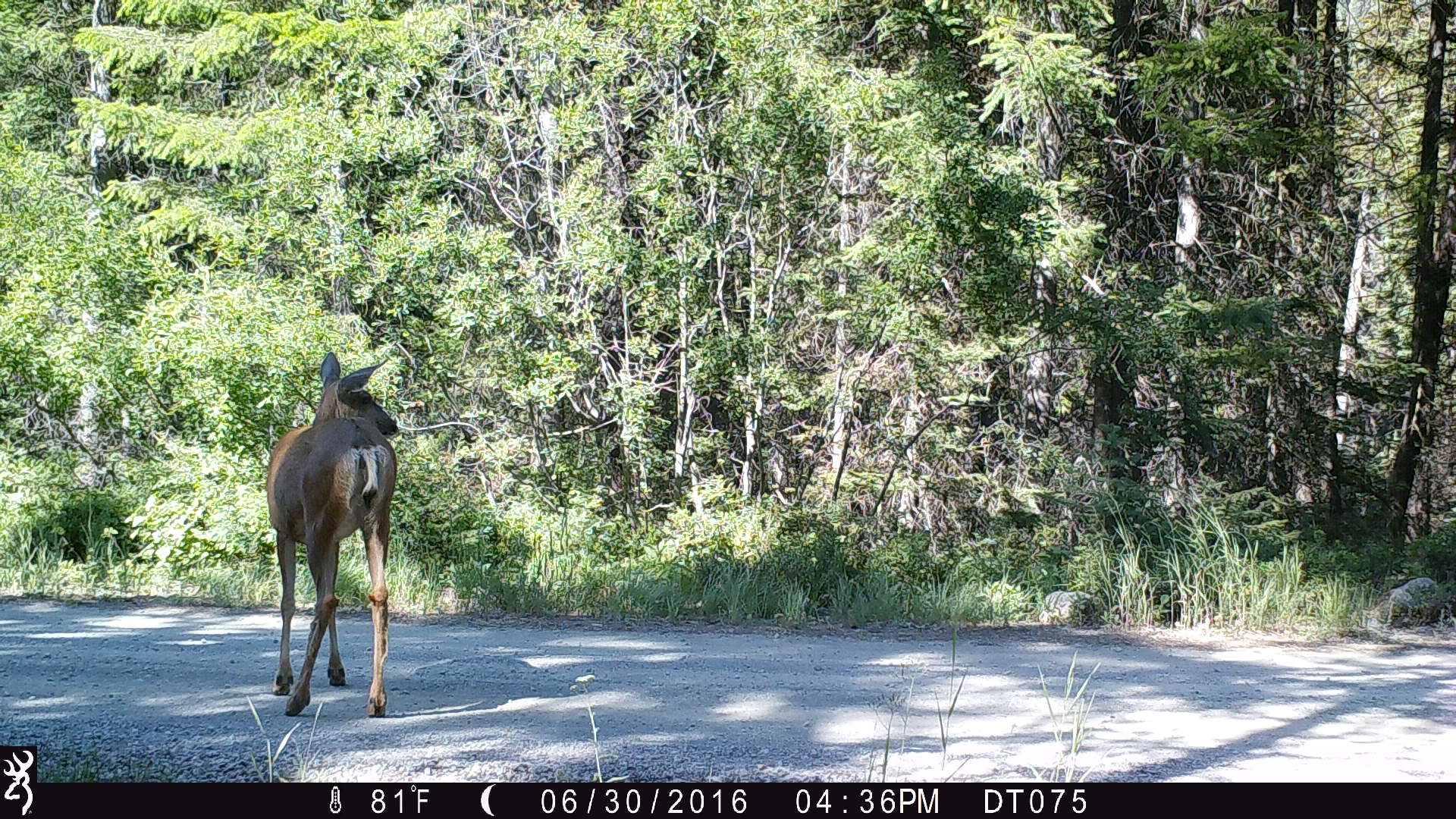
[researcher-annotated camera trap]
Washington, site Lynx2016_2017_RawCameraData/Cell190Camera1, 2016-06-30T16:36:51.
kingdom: Animalia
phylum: Chordata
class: Mammalia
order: Artiodactyla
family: Cervidae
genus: Odocoileus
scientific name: Odocoileus hemionus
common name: mule deer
Odocoileus hemionus (mule deer). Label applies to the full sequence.